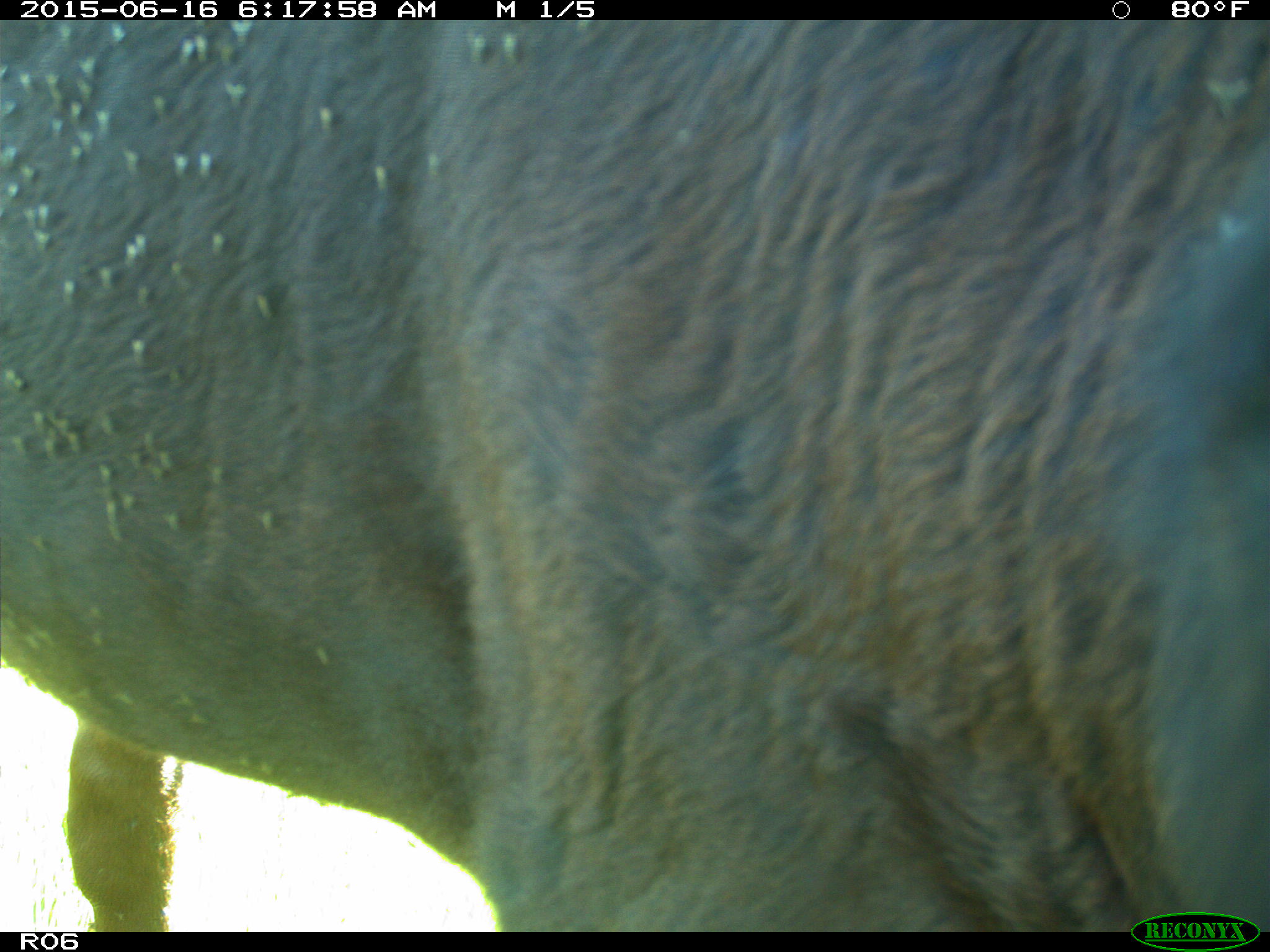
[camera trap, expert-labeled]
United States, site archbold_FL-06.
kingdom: Animalia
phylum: Chordata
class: Mammalia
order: Artiodactyla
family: Bovidae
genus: Bos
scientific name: Bos taurus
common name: domestic cow